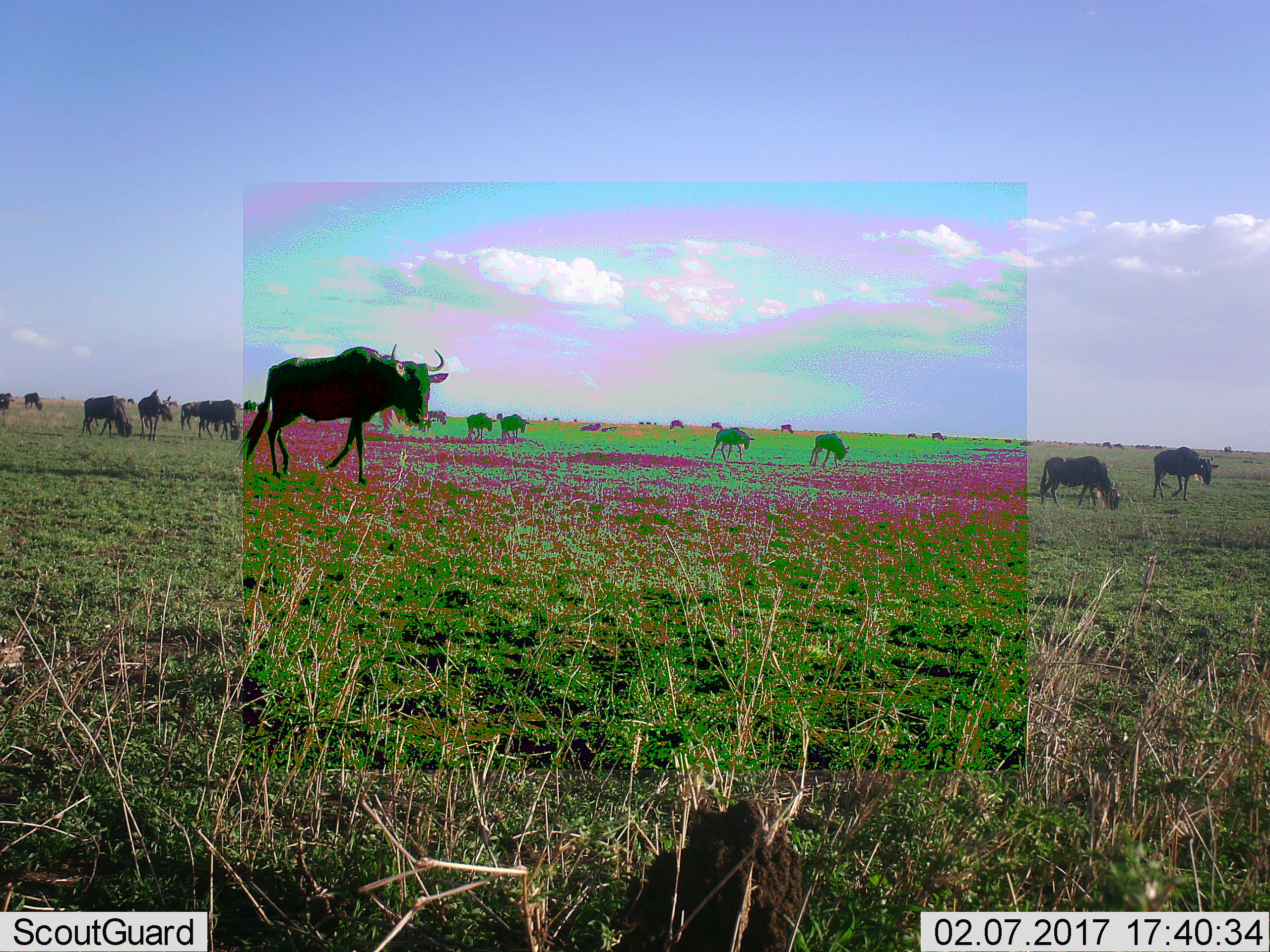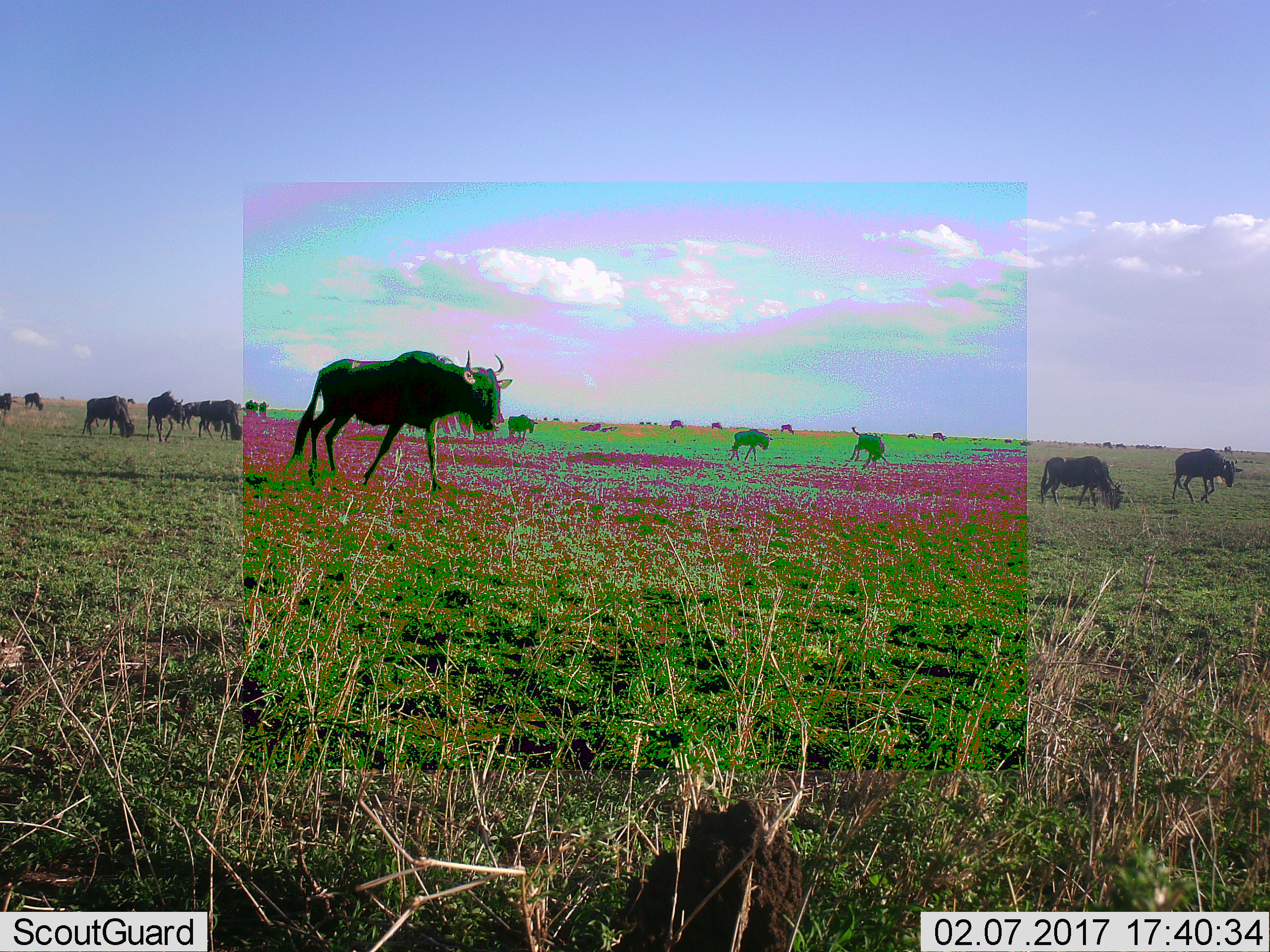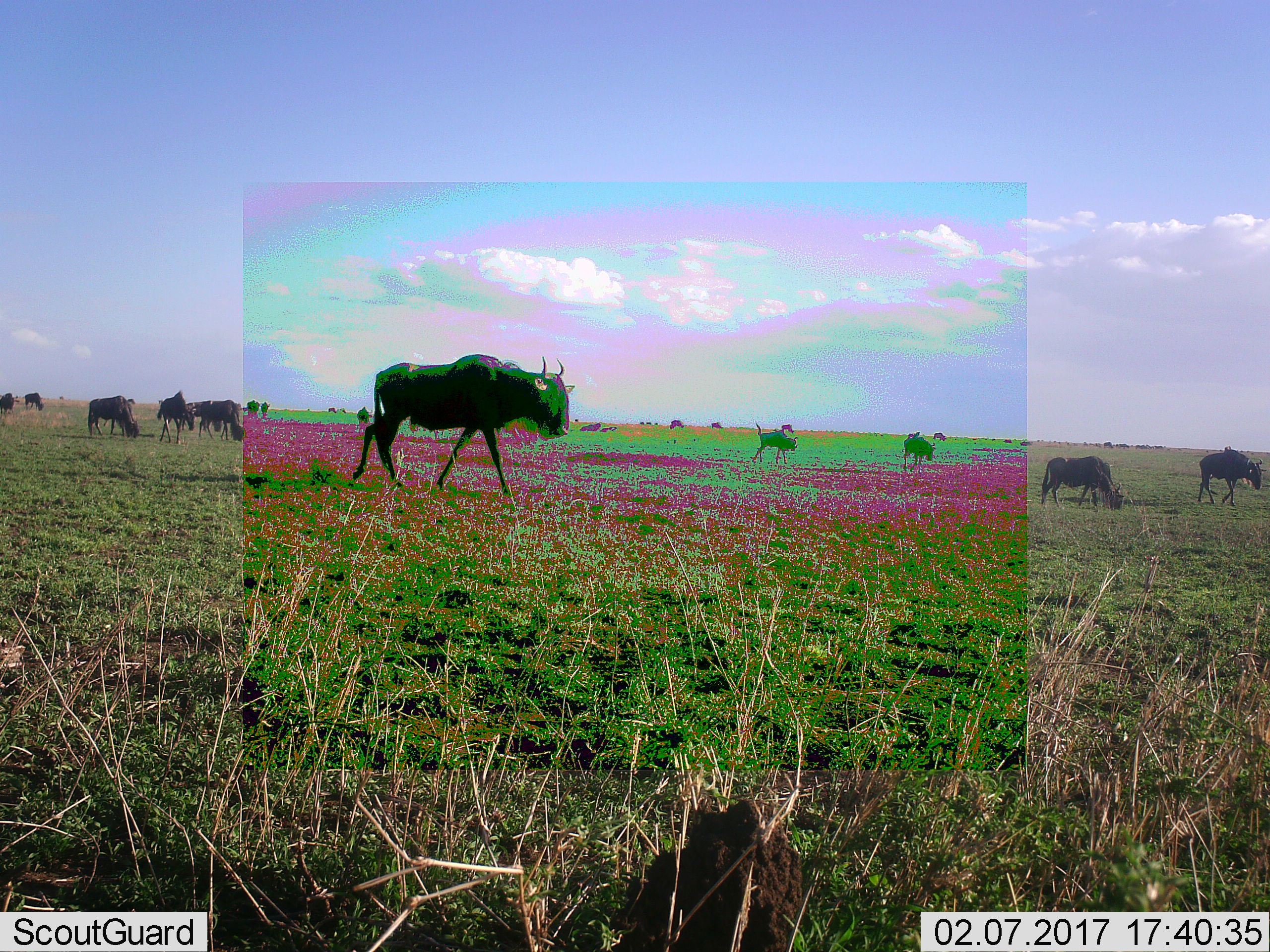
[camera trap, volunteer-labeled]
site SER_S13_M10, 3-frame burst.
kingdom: Animalia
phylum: Chordata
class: Mammalia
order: Artiodactyla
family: Bovidae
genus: Connochaetes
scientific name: Connochaetes taurinus taurinus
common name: blue wildebeest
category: wildebeestblue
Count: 11-50.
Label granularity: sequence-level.